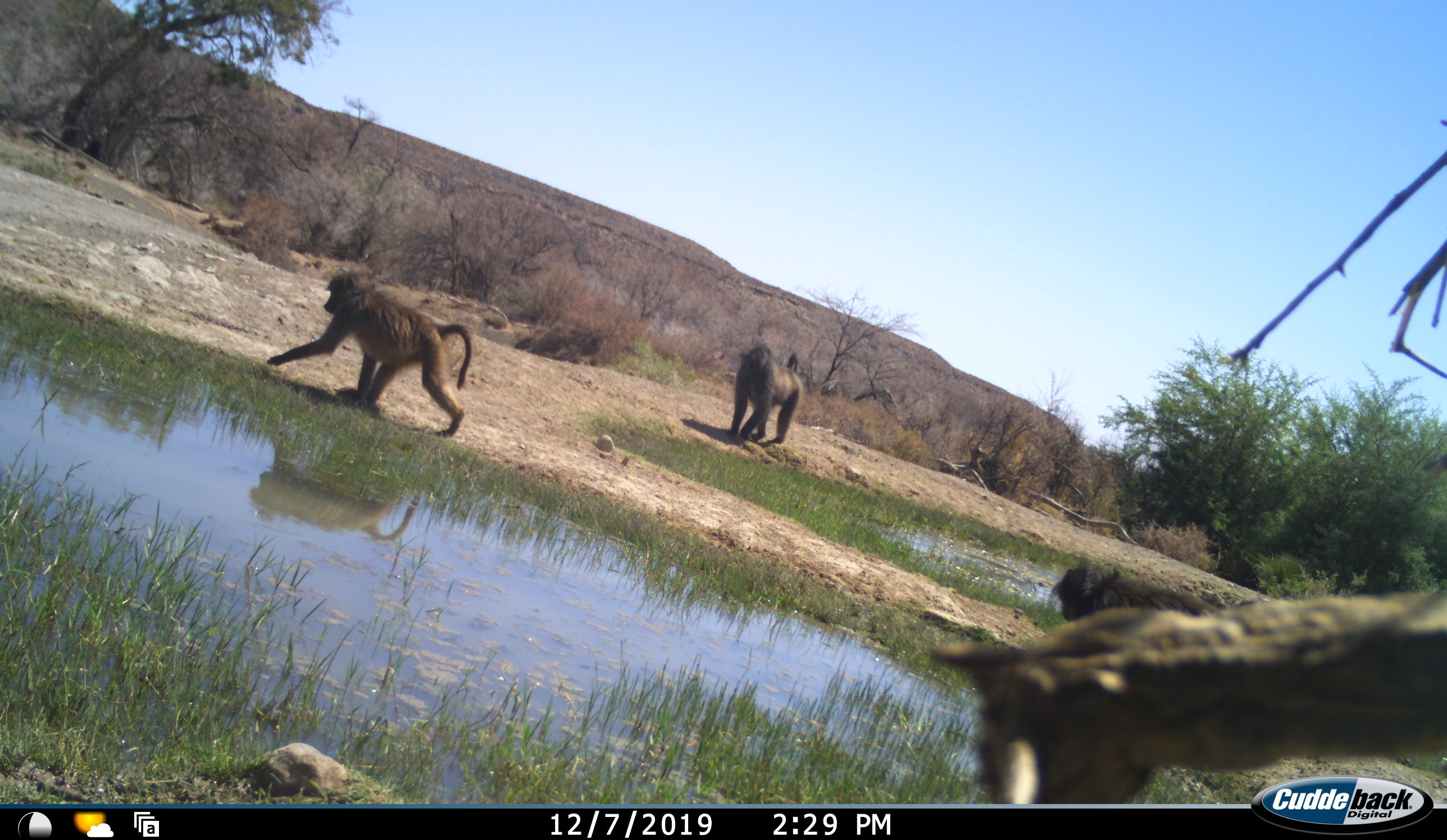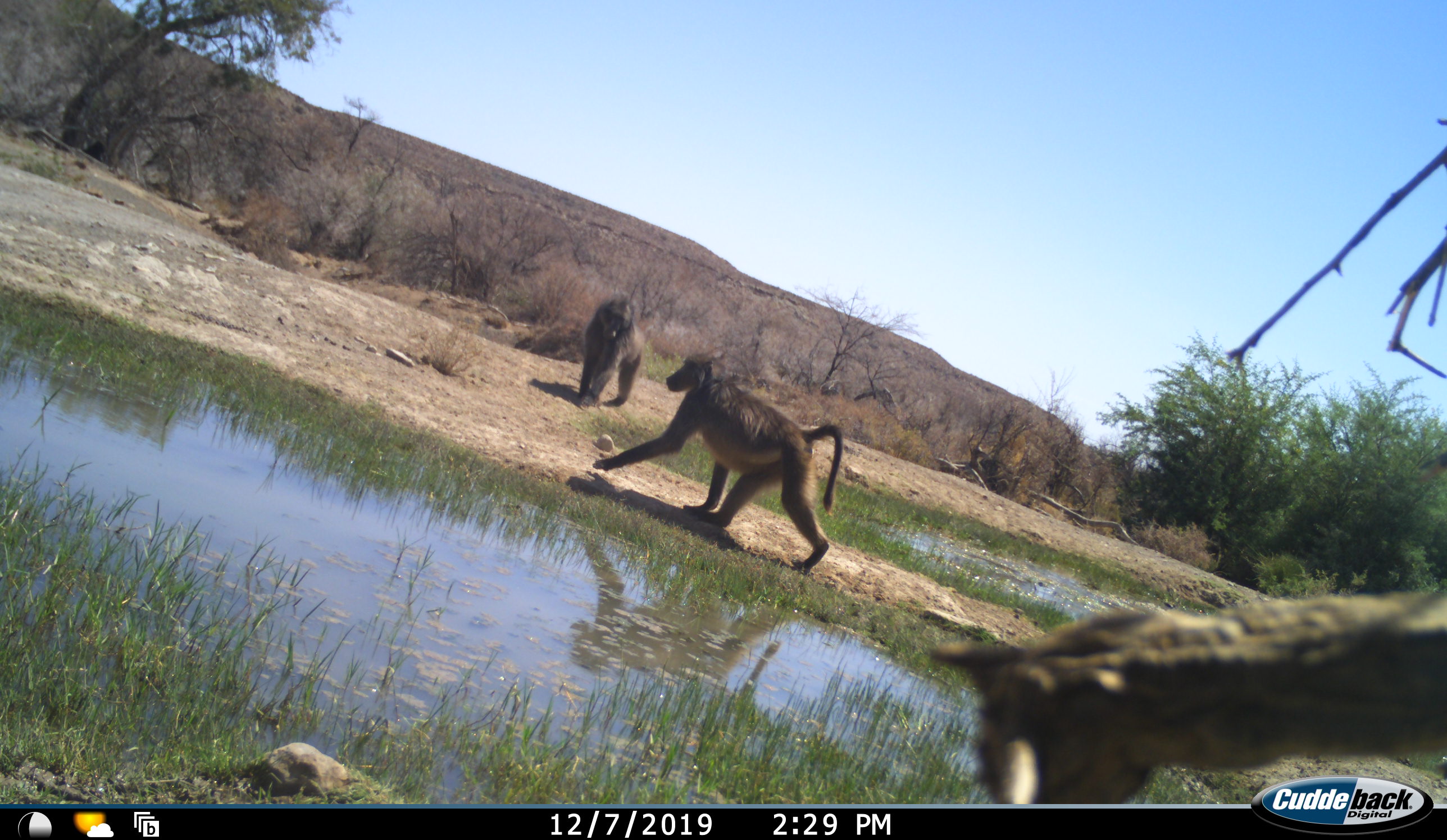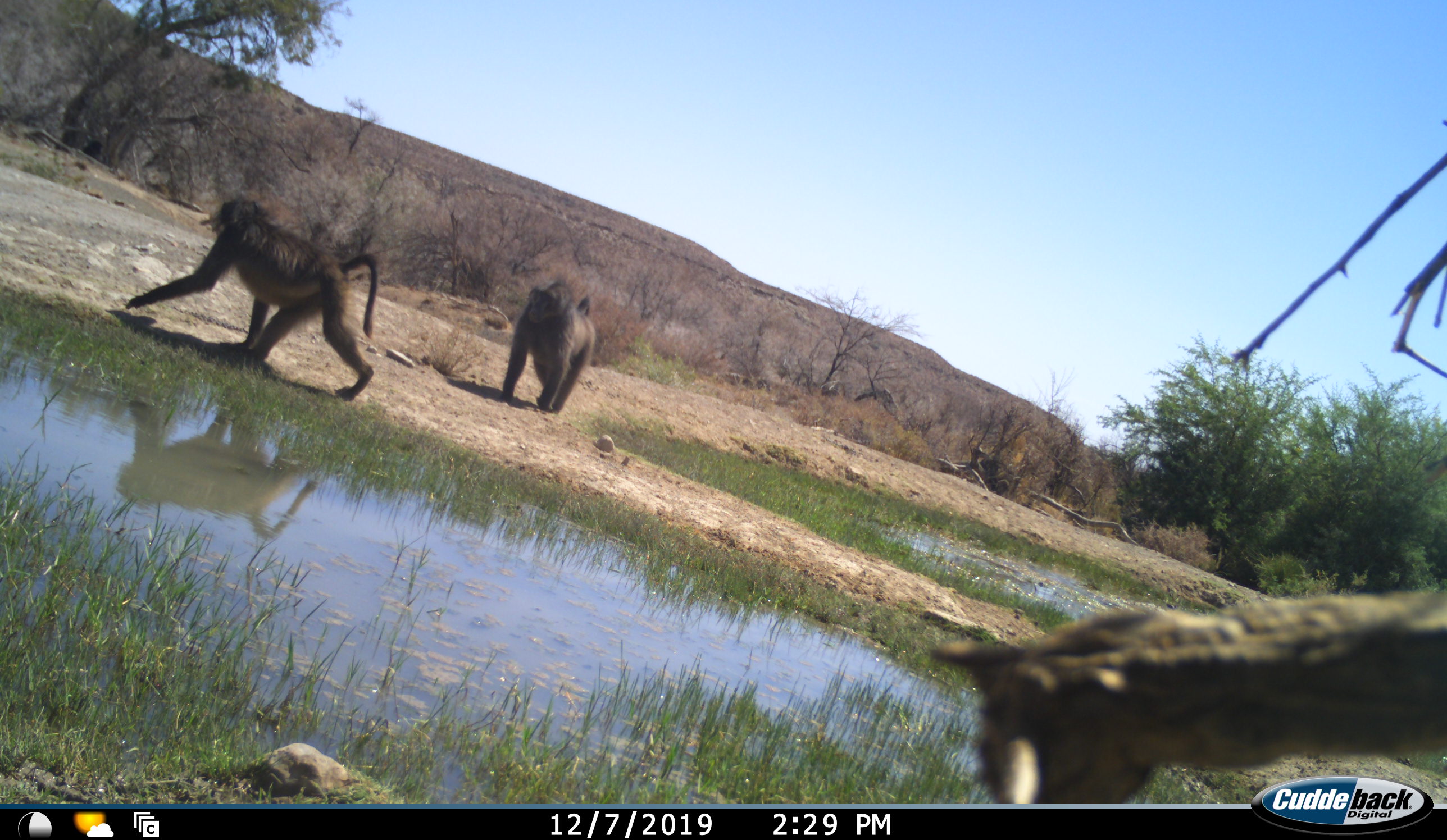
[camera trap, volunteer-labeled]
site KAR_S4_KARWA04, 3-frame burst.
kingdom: Animalia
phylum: Chordata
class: Mammalia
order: Primates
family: Cercopithecidae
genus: Papio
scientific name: Papio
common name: baboon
Baboon (Papio), count 3. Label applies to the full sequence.